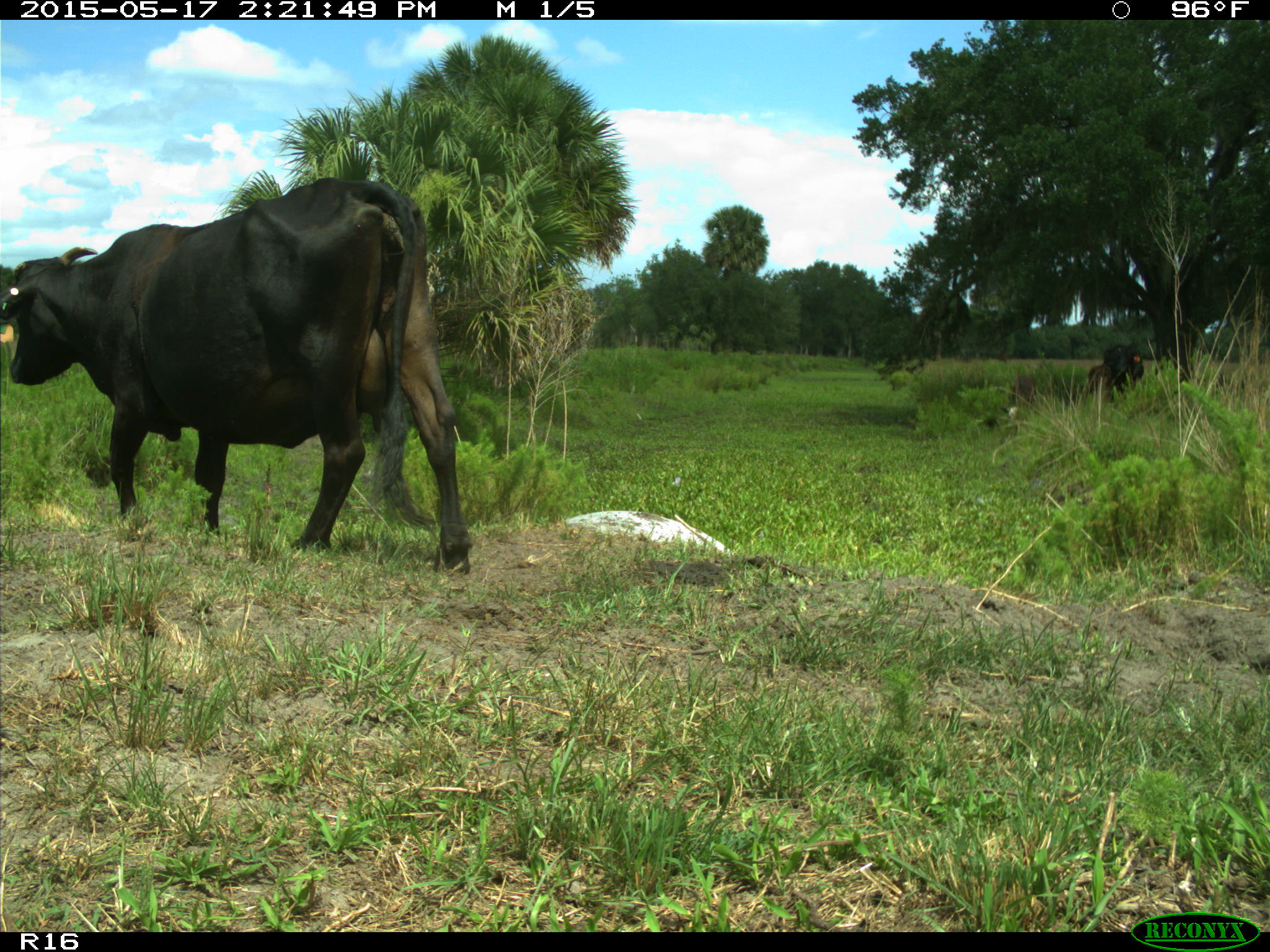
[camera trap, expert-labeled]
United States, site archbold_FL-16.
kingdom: Animalia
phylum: Chordata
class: Mammalia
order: Artiodactyla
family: Bovidae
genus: Bos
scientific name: Bos taurus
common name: domestic cow